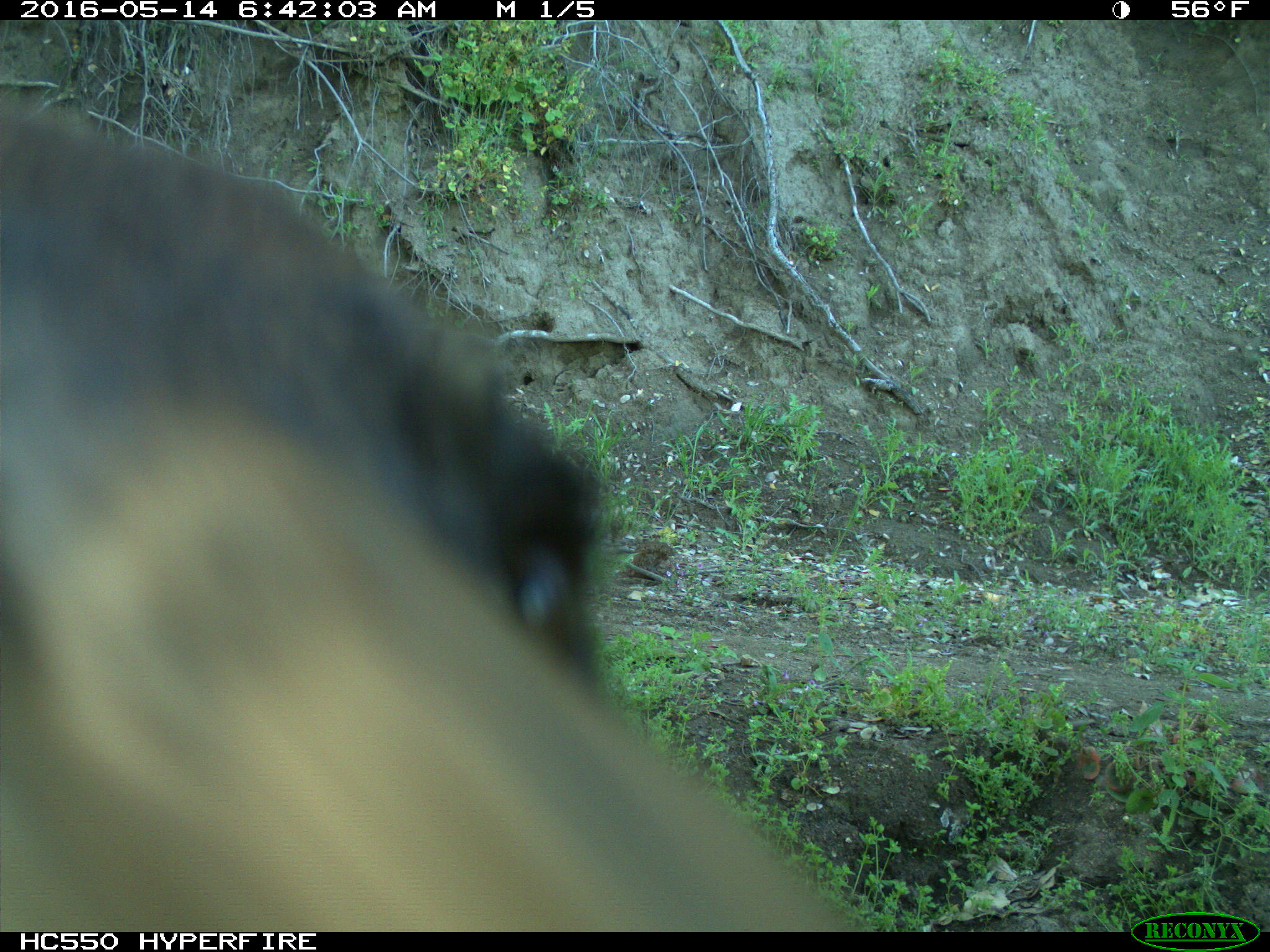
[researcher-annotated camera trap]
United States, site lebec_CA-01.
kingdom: Animalia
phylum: Chordata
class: Mammalia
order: Carnivora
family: Ursidae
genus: Ursus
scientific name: Ursus americanus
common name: american black bear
Ursus americanus (american black bear).